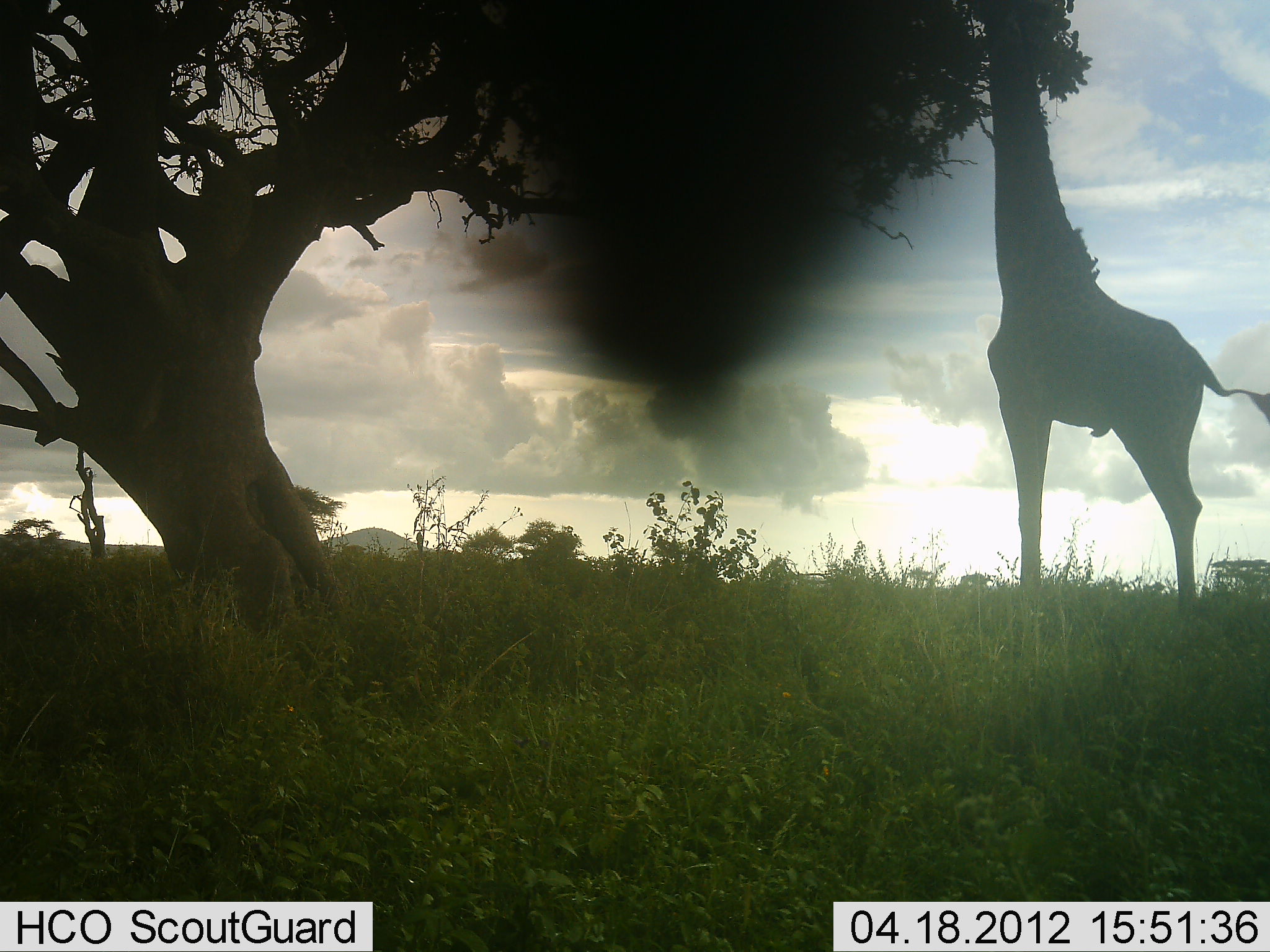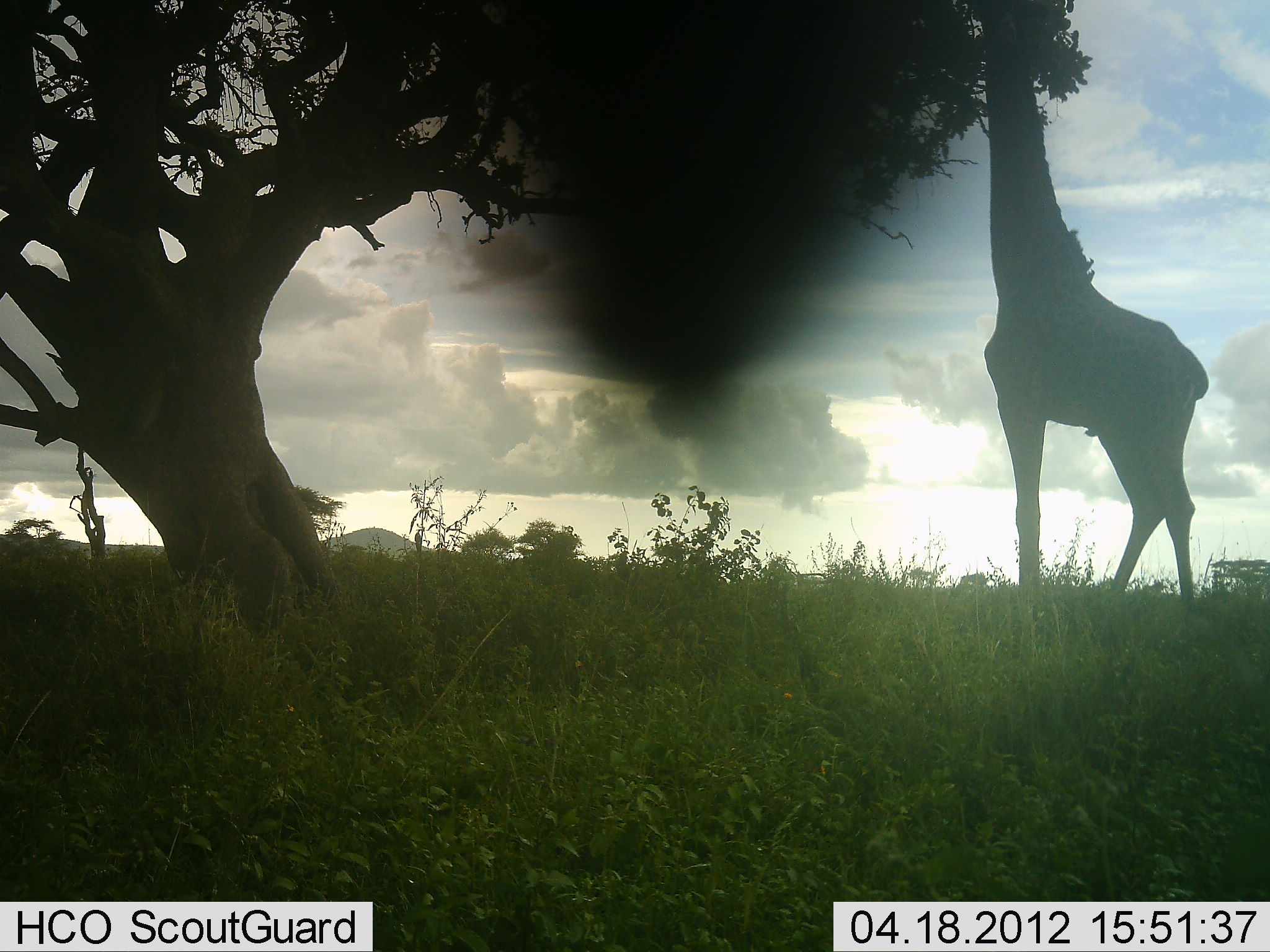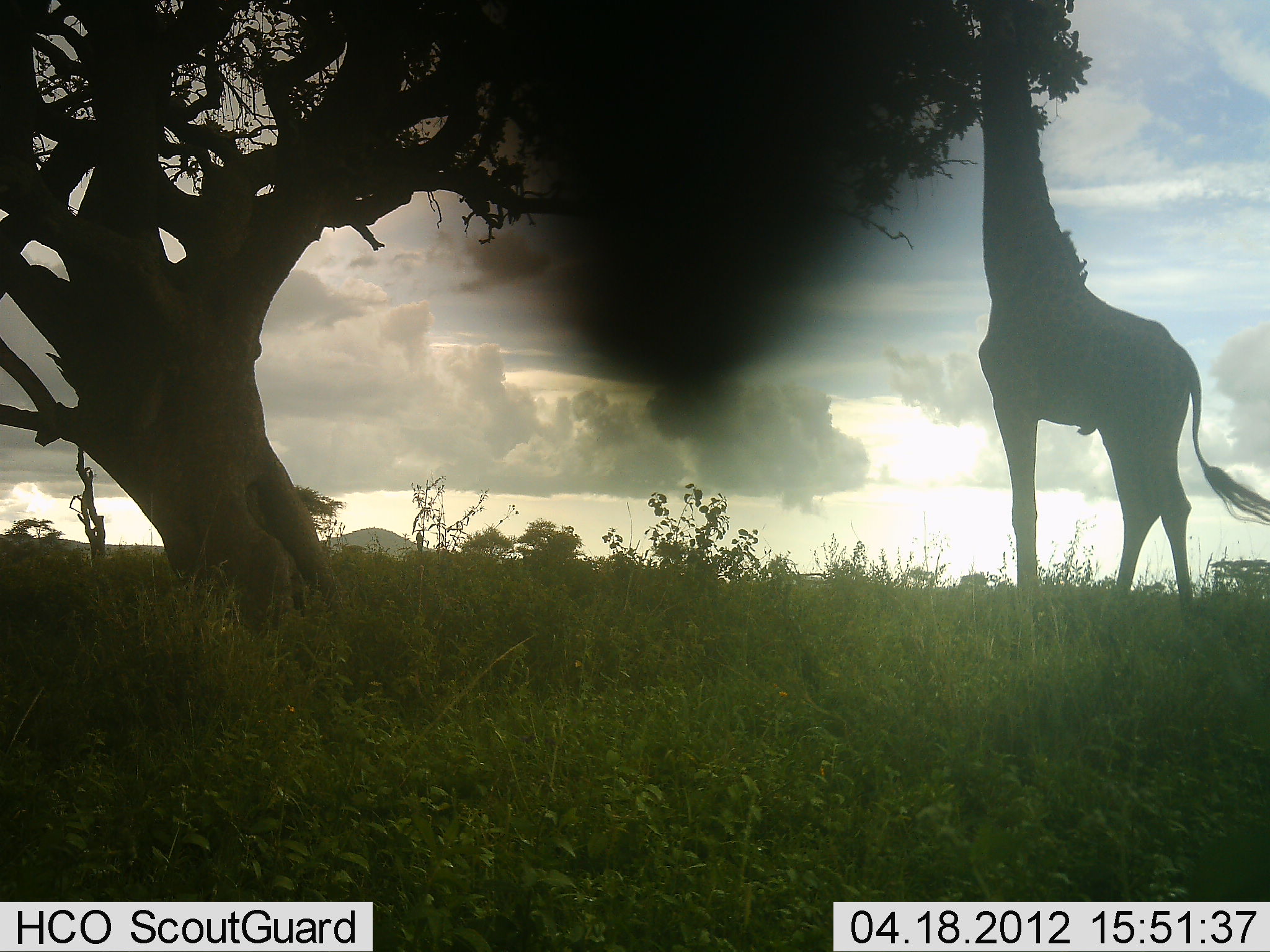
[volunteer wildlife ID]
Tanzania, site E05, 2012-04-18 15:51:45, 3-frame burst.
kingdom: Animalia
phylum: Chordata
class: Mammalia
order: Artiodactyla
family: Giraffidae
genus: Giraffa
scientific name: Giraffa camelopardalis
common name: giraffe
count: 1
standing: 19%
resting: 0%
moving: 6%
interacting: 0%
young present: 0%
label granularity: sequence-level